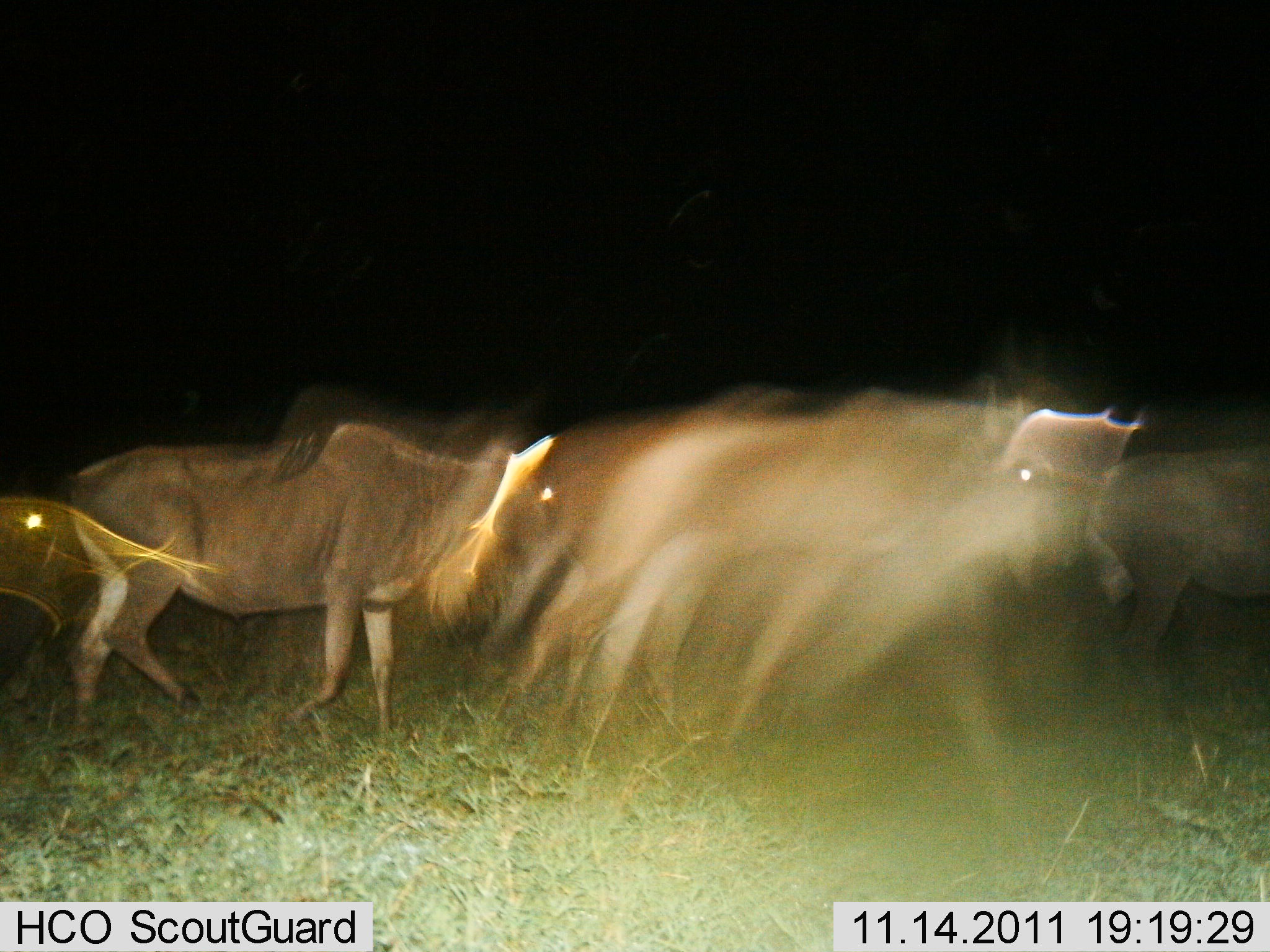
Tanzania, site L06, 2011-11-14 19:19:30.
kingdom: Animalia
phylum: Chordata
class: Mammalia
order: Artiodactyla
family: Bovidae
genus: Connochaetes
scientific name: Connochaetes taurinus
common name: blue wildebeest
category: wildebeest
Wildebeest (blue wildebeest) (Connochaetes taurinus), count 3. Behavior (volunteer vote fractions): standing 7%, resting 0%, moving 93%, interacting 0%. Young present (vote fraction): 0%. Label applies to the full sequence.